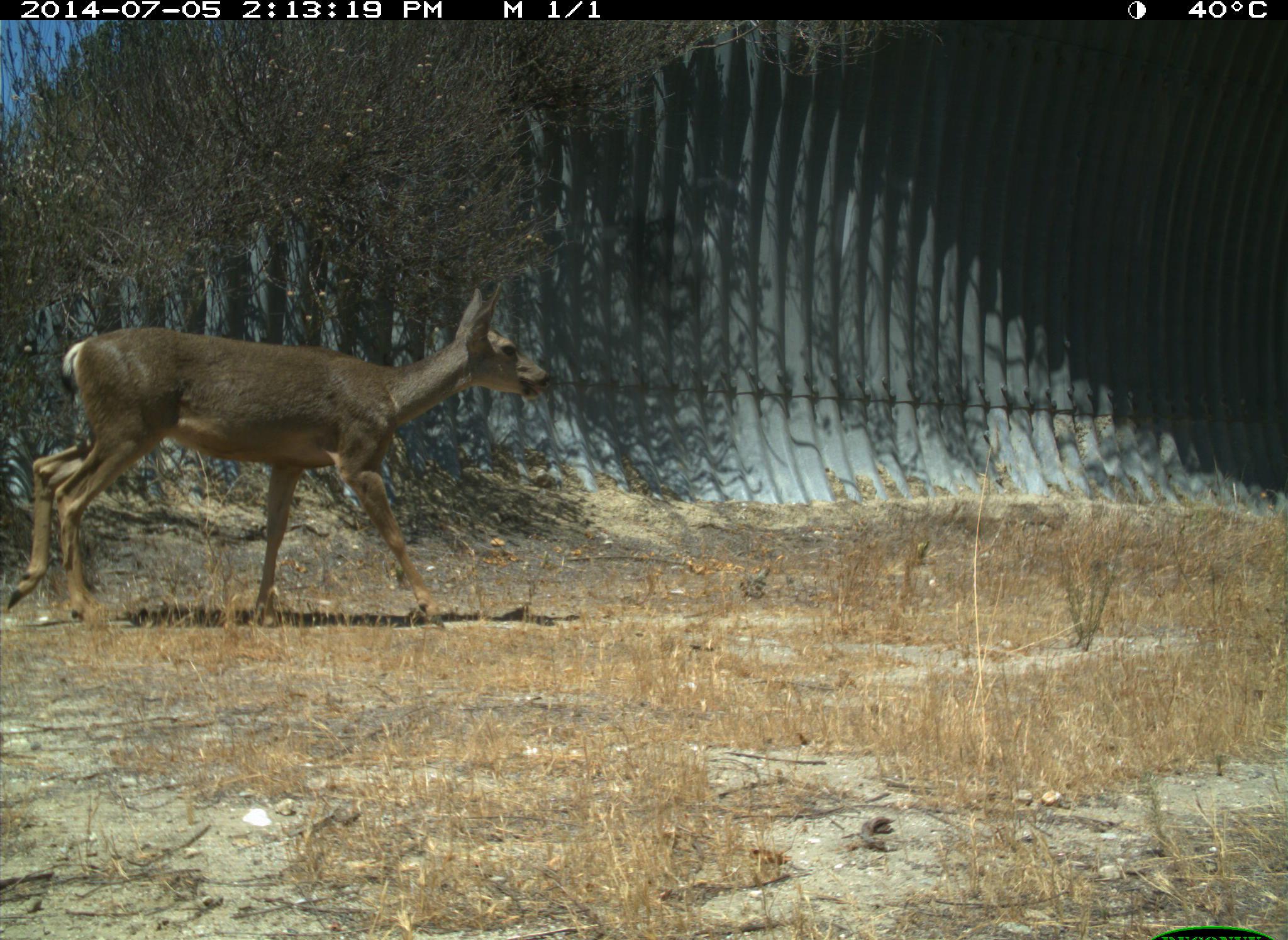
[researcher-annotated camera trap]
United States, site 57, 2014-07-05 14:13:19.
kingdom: Animalia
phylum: Chordata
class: Mammalia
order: Artiodactyla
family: Cervidae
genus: Odocoileus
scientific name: Odocoileus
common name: deer